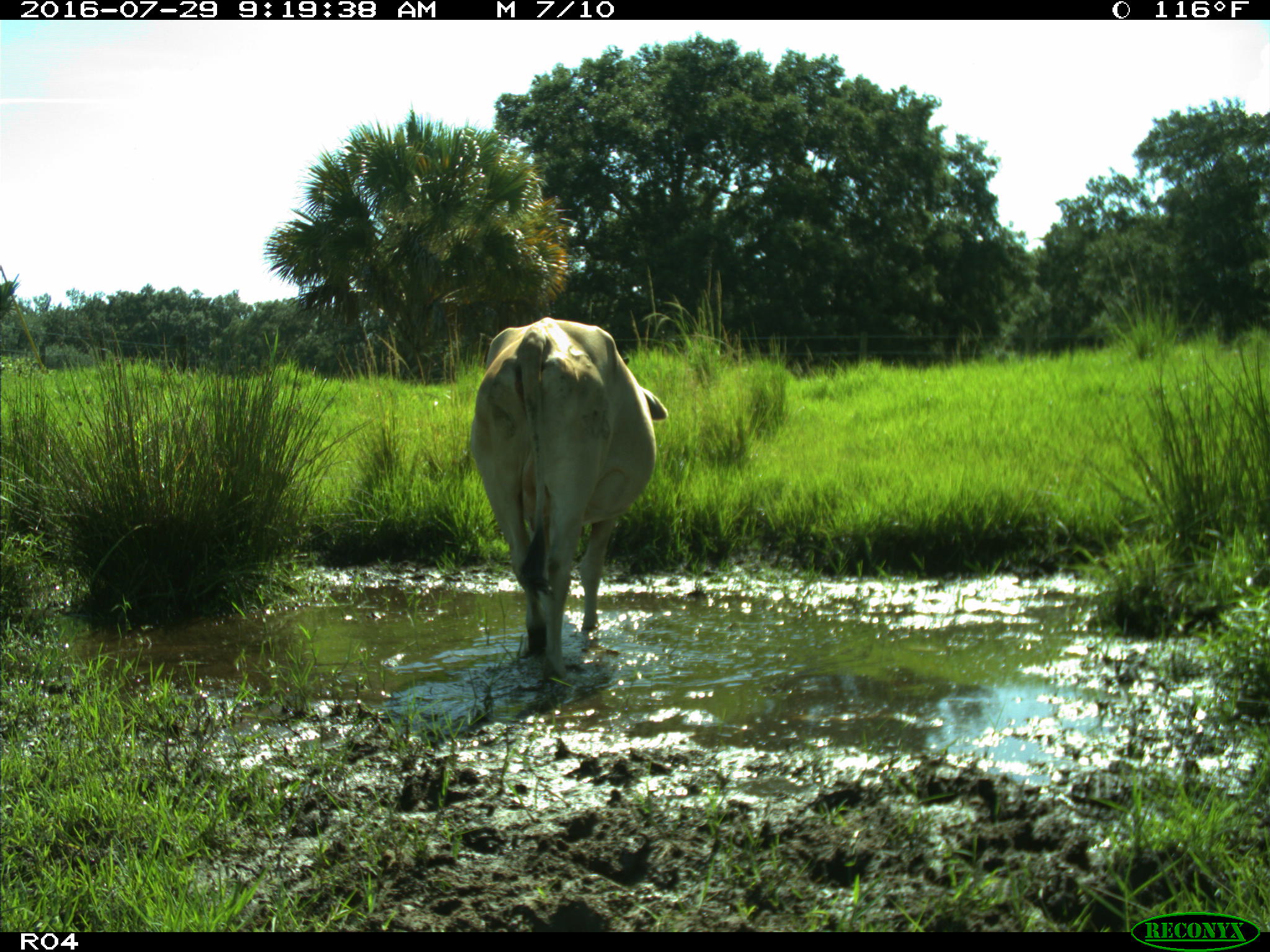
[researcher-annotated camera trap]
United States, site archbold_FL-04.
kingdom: Animalia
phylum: Chordata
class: Mammalia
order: Artiodactyla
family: Bovidae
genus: Bos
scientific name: Bos taurus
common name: domestic cow